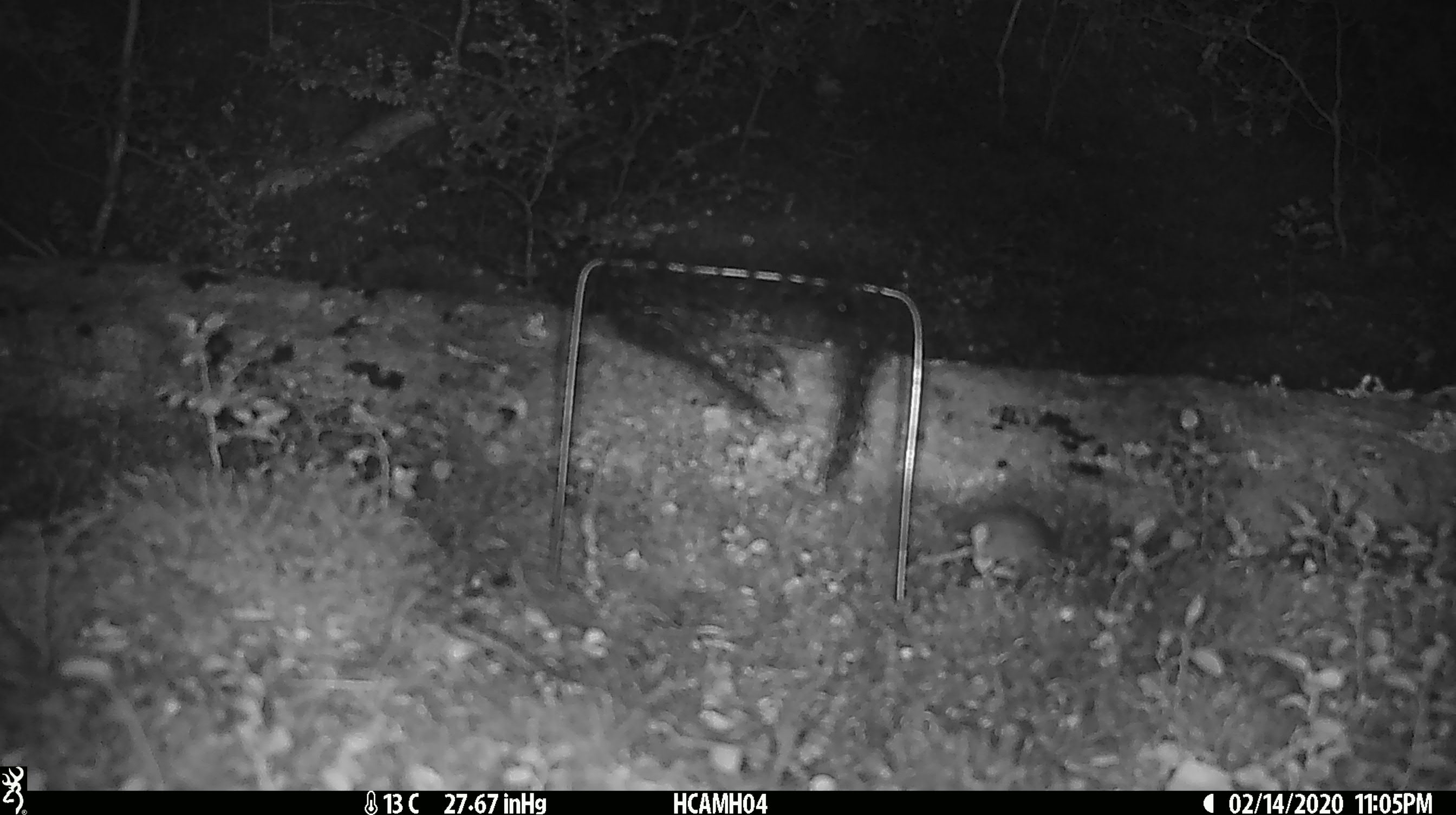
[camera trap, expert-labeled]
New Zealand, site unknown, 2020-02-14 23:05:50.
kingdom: Animalia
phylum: Chordata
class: Mammalia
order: Rodentia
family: Muridae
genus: Mus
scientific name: Mus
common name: mouse